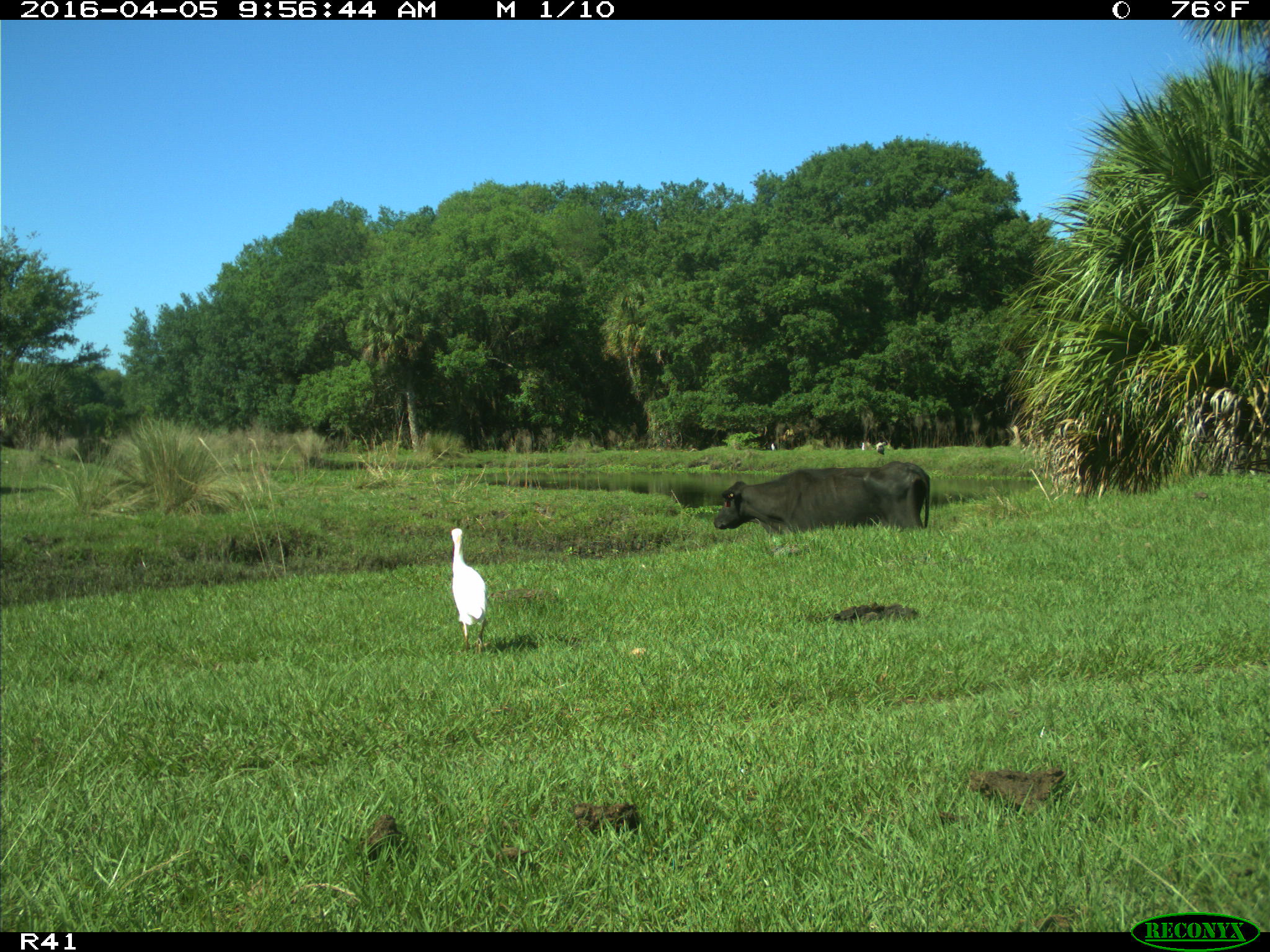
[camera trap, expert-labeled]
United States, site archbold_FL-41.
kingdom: Animalia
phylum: Chordata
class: Mammalia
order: Artiodactyla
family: Bovidae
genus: Bos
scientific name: Bos taurus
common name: domestic cow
Bos taurus (domestic cow).